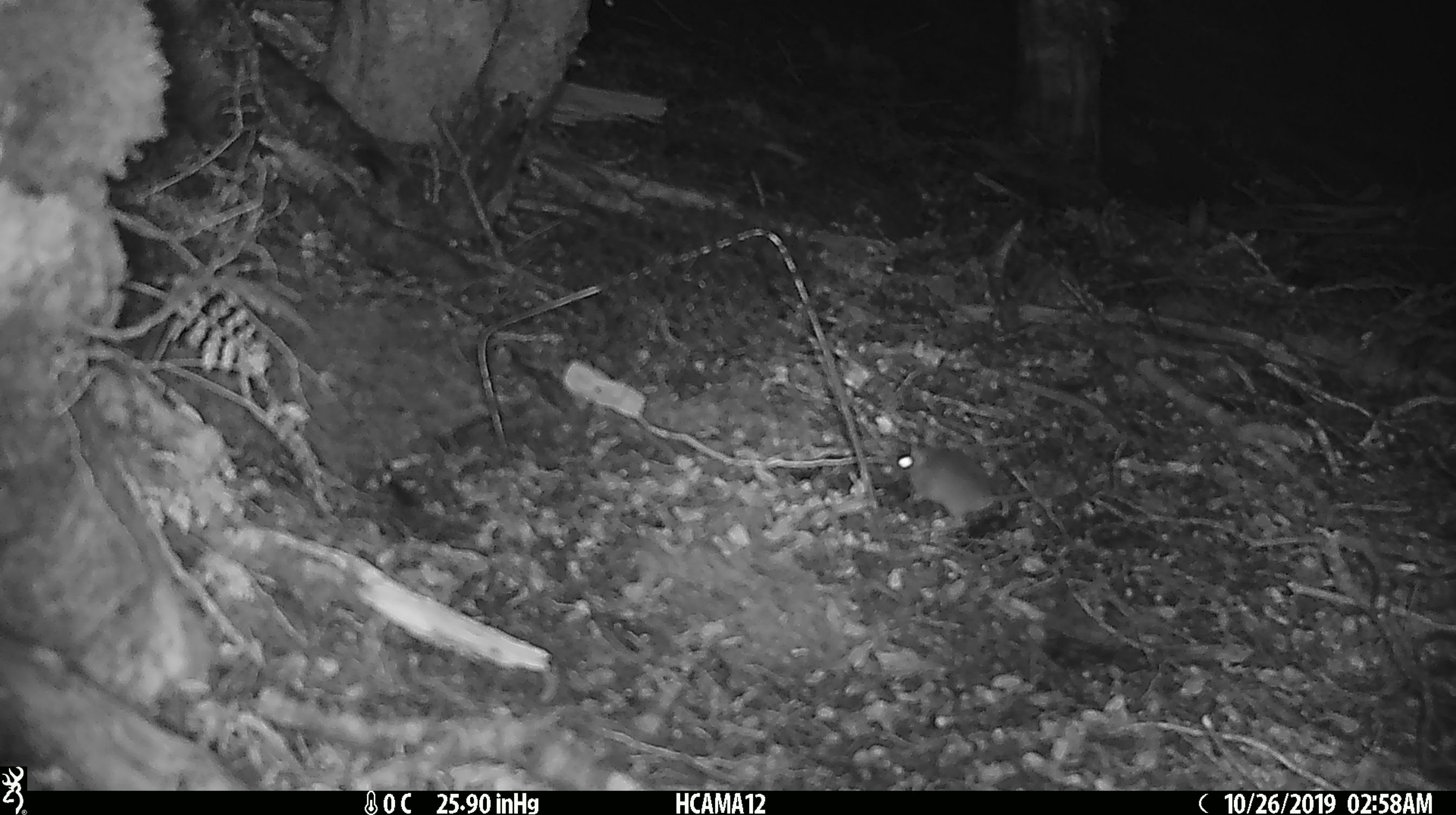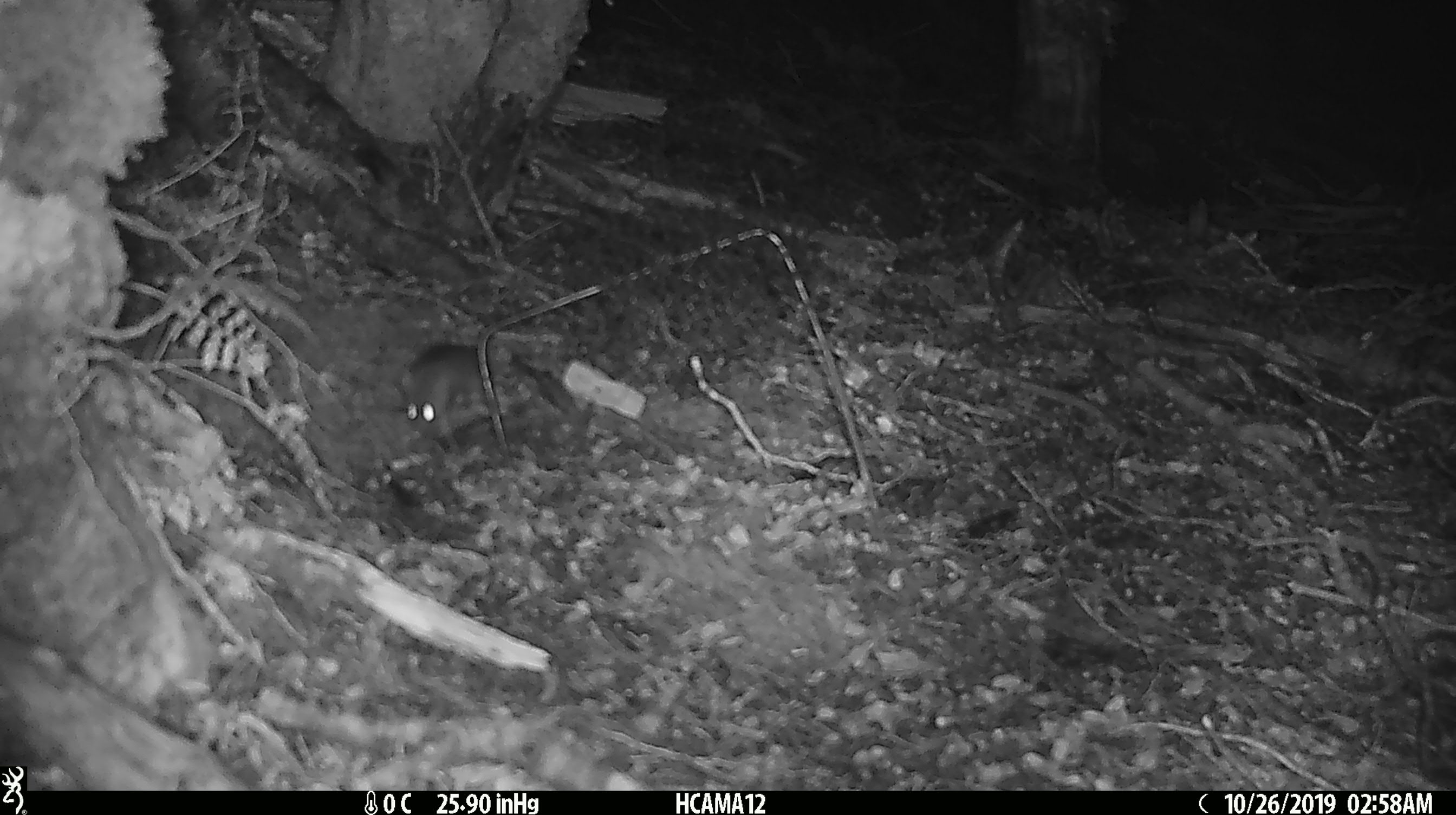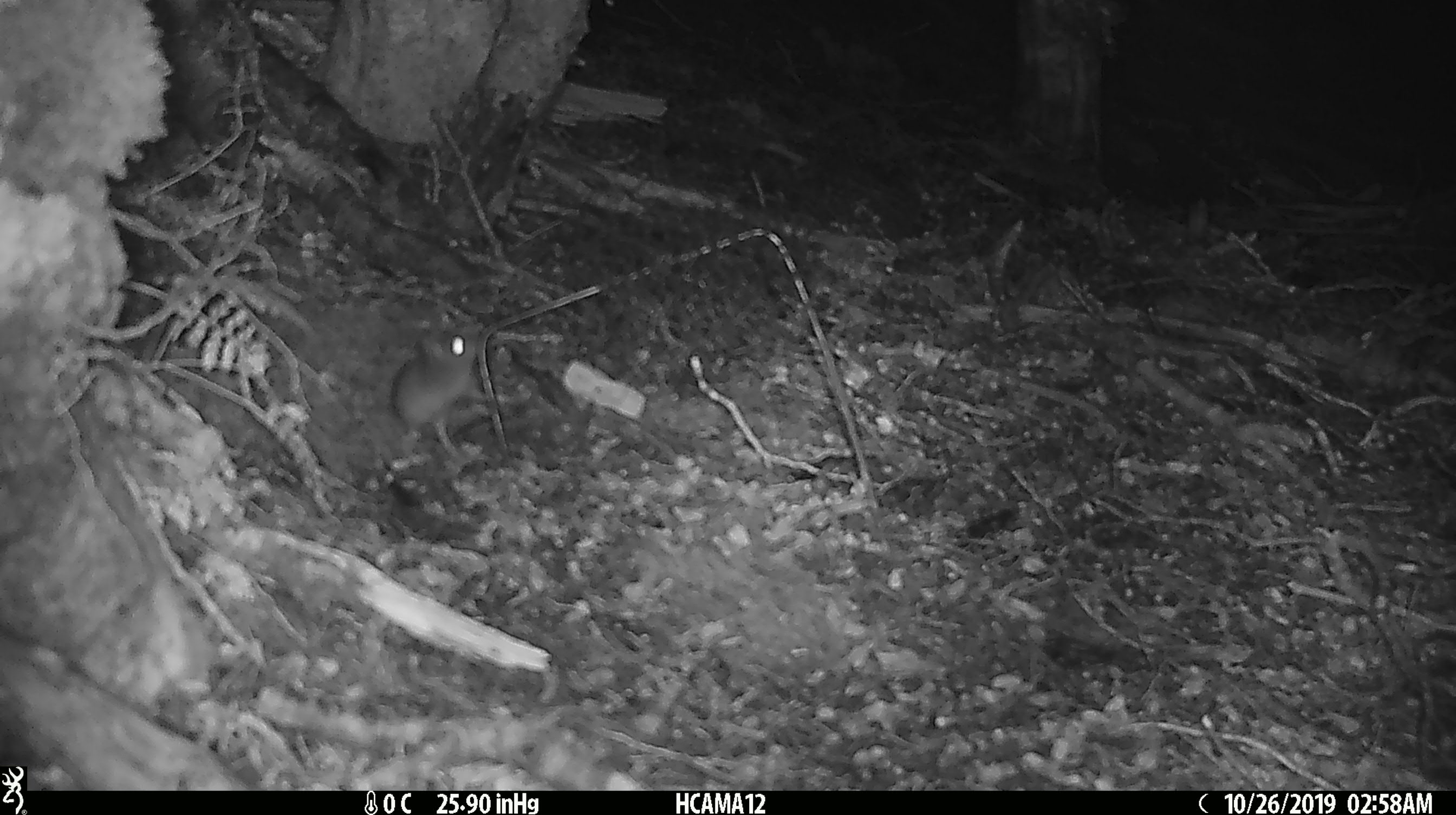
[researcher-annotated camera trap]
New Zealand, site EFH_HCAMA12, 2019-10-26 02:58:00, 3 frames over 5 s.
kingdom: Animalia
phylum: Chordata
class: Mammalia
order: Rodentia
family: Muridae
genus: Mus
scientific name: Mus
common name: mouse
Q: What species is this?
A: Mouse (Mus).